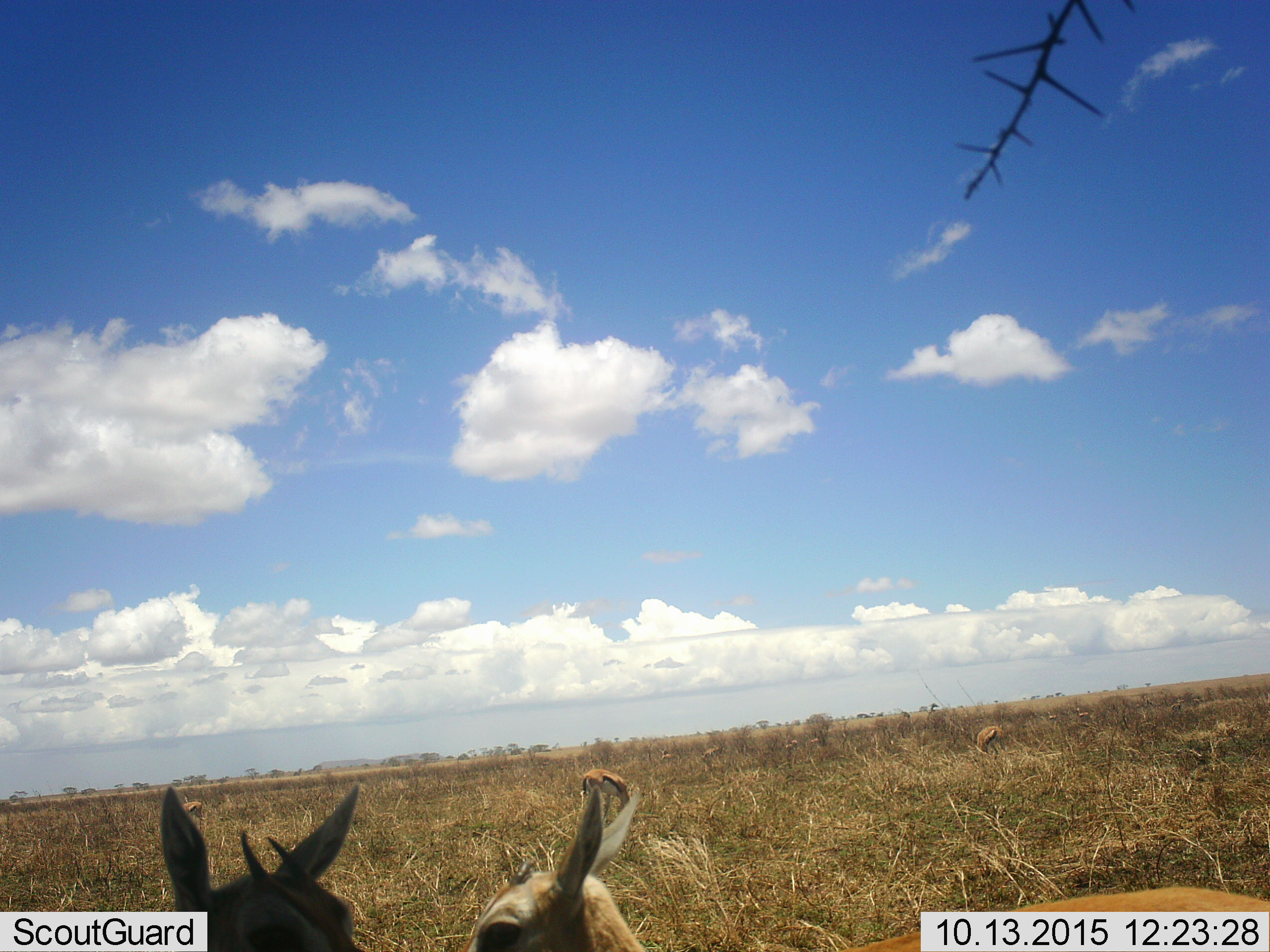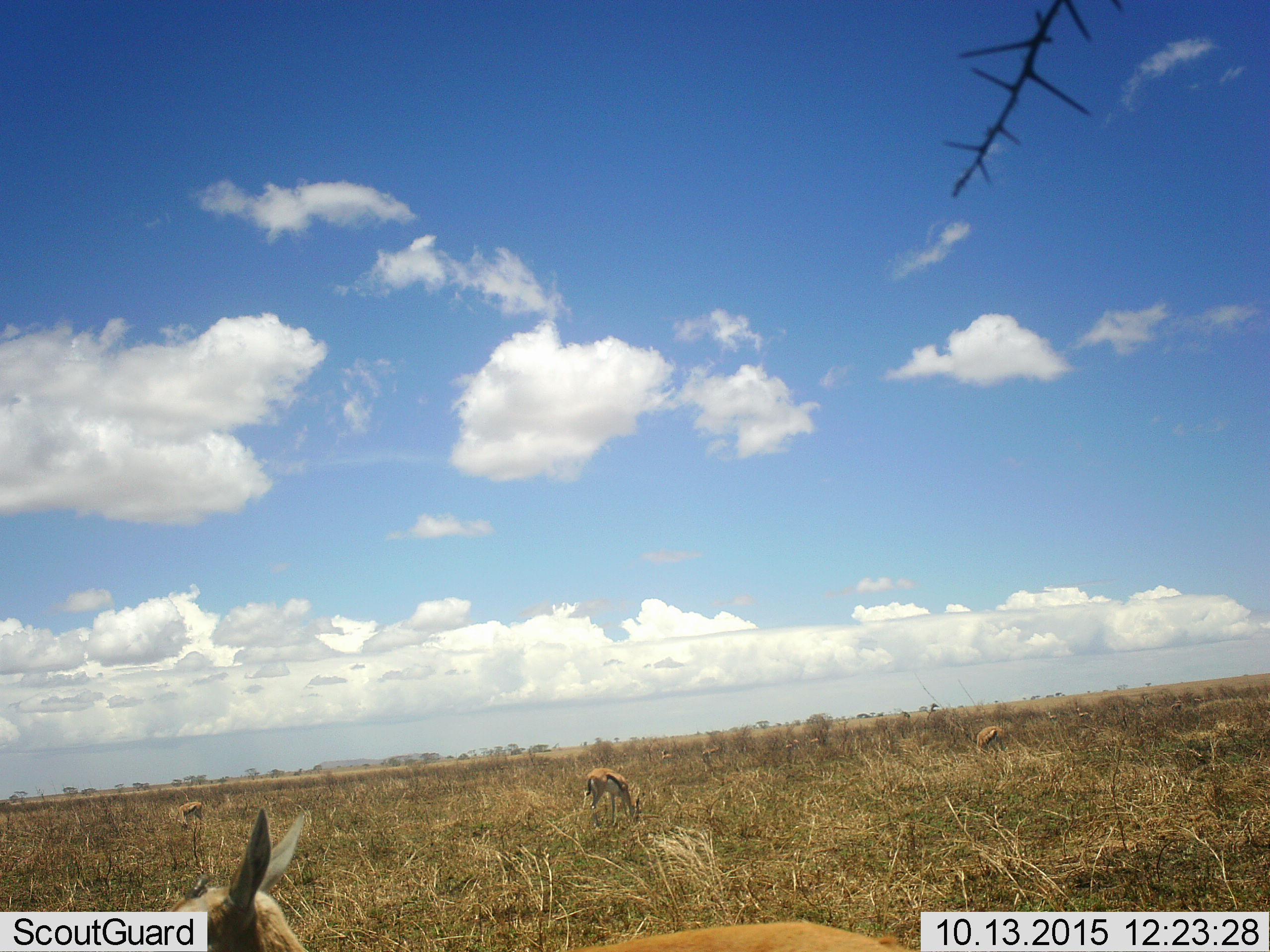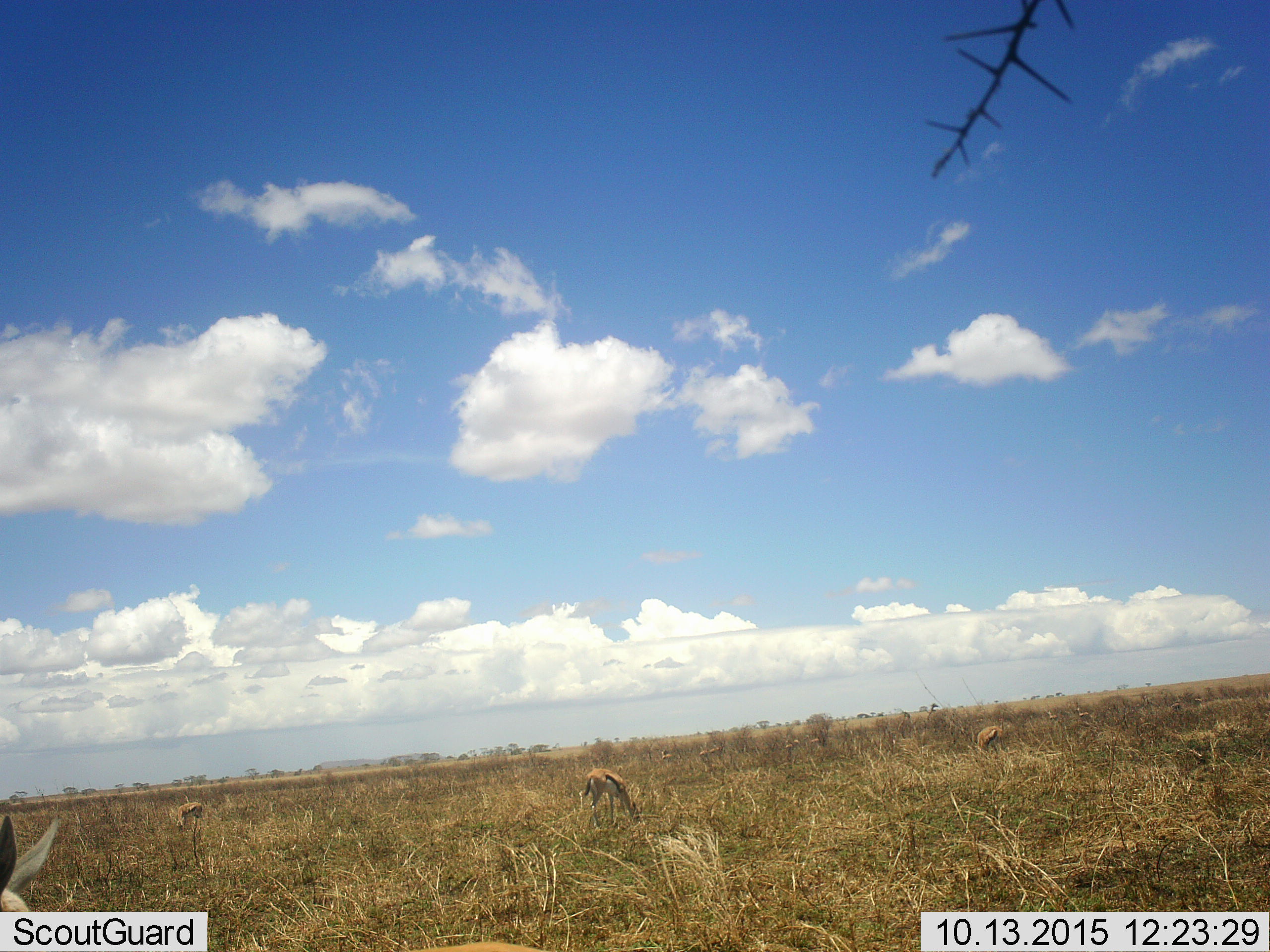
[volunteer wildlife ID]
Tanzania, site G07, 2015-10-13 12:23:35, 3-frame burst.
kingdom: Animalia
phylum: Chordata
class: Mammalia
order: Artiodactyla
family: Bovidae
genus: Eudorcas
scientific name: Eudorcas thomsonii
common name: thomson's gazelle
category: gazellethomsons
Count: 5.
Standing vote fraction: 78%.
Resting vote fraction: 0%.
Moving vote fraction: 22%.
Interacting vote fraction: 11%.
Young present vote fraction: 11%.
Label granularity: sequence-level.